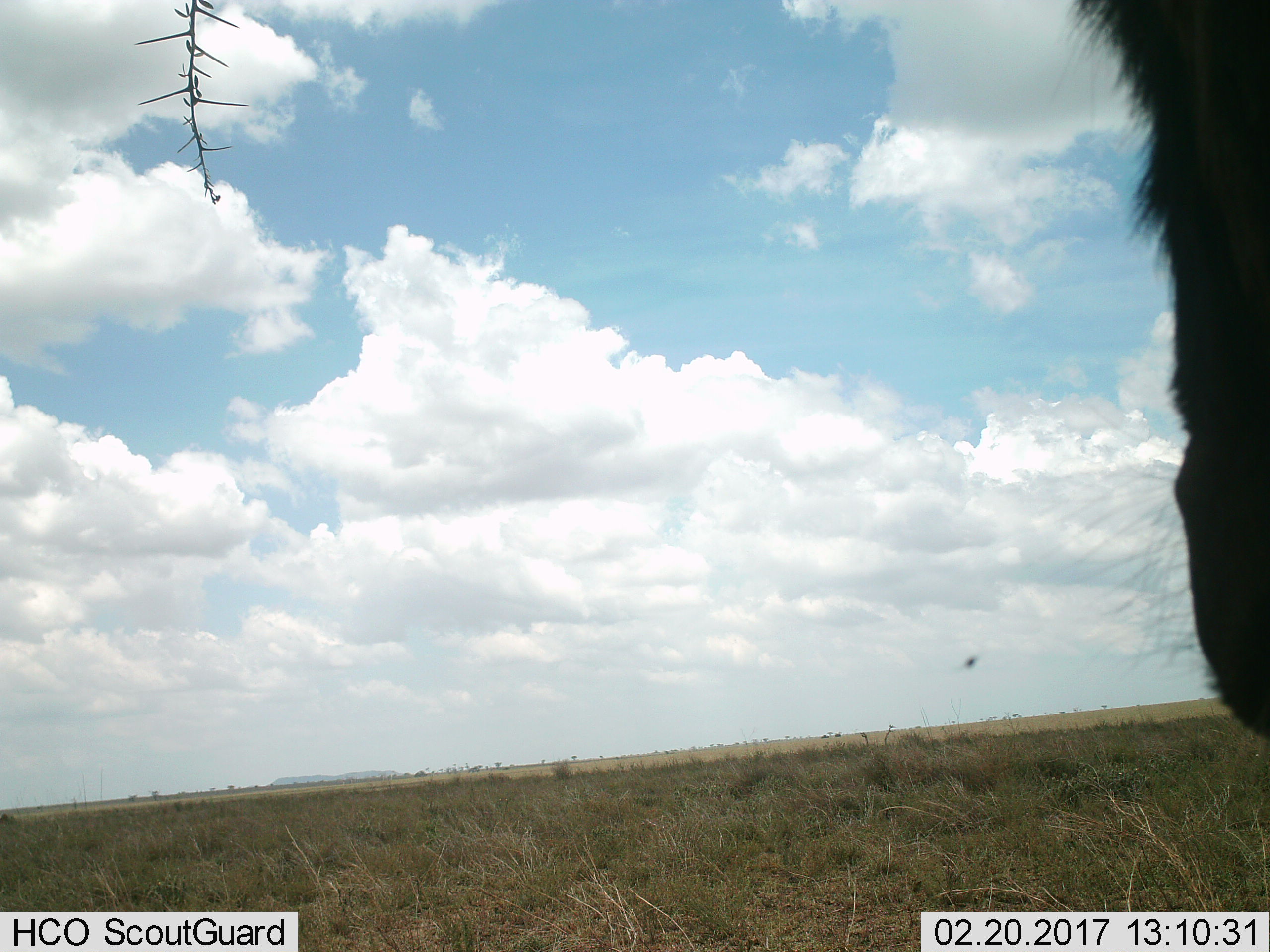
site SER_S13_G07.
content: unidentified animal